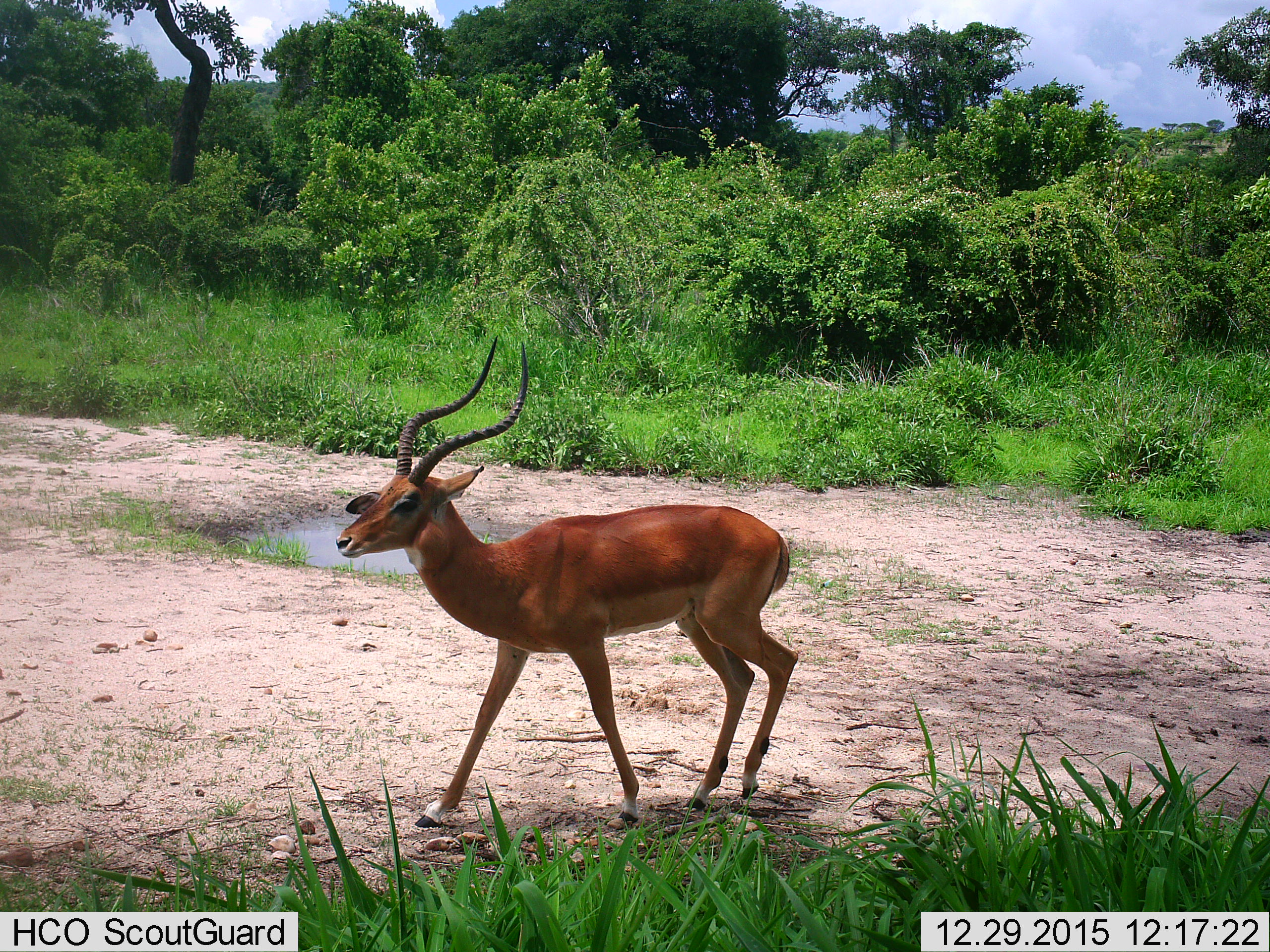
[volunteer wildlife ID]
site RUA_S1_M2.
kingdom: Animalia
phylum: Chordata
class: Mammalia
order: Artiodactyla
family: Bovidae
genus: Aepyceros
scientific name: Aepyceros melampus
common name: impala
Impala (Aepyceros melampus), count 1. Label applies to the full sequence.